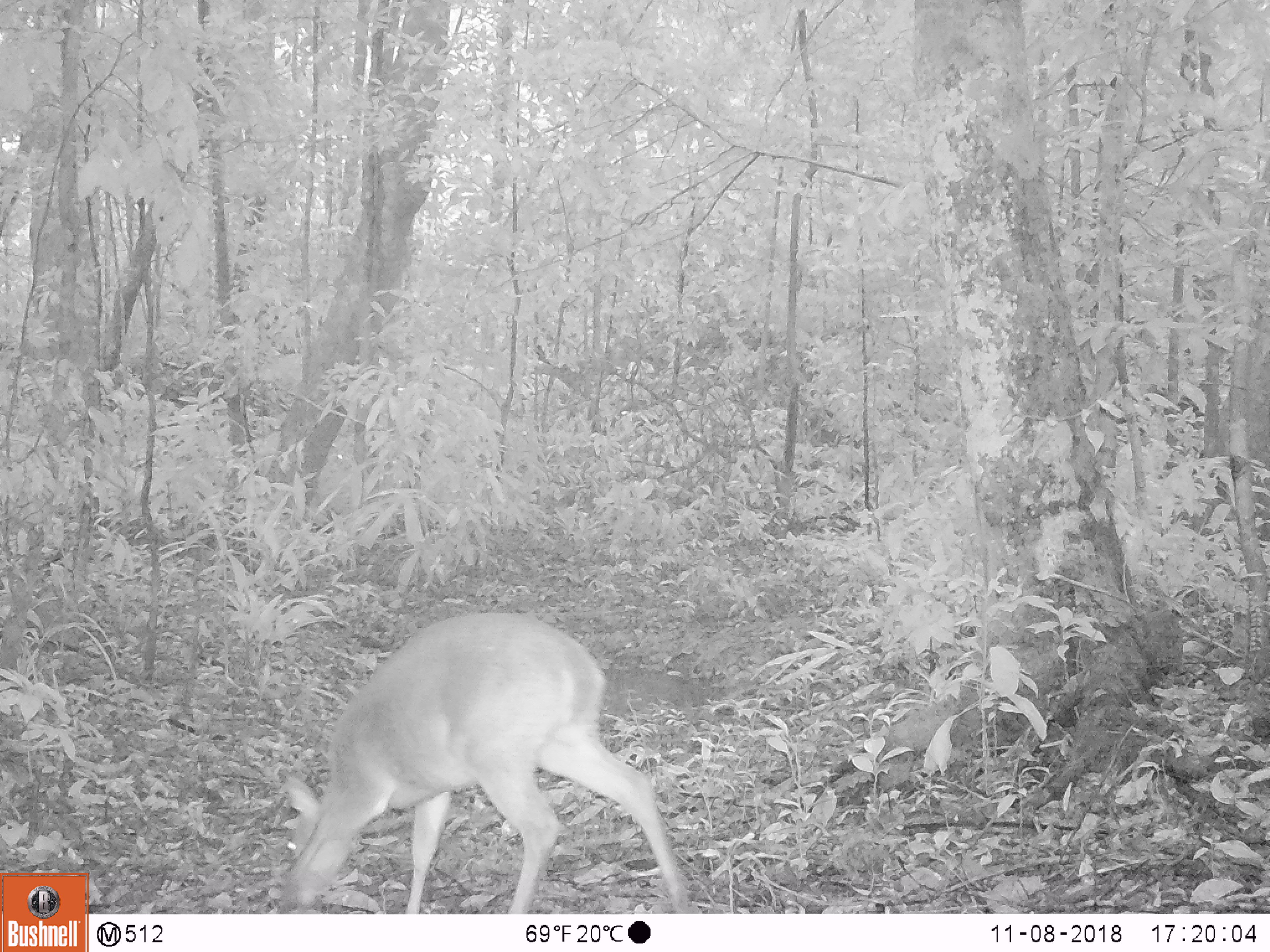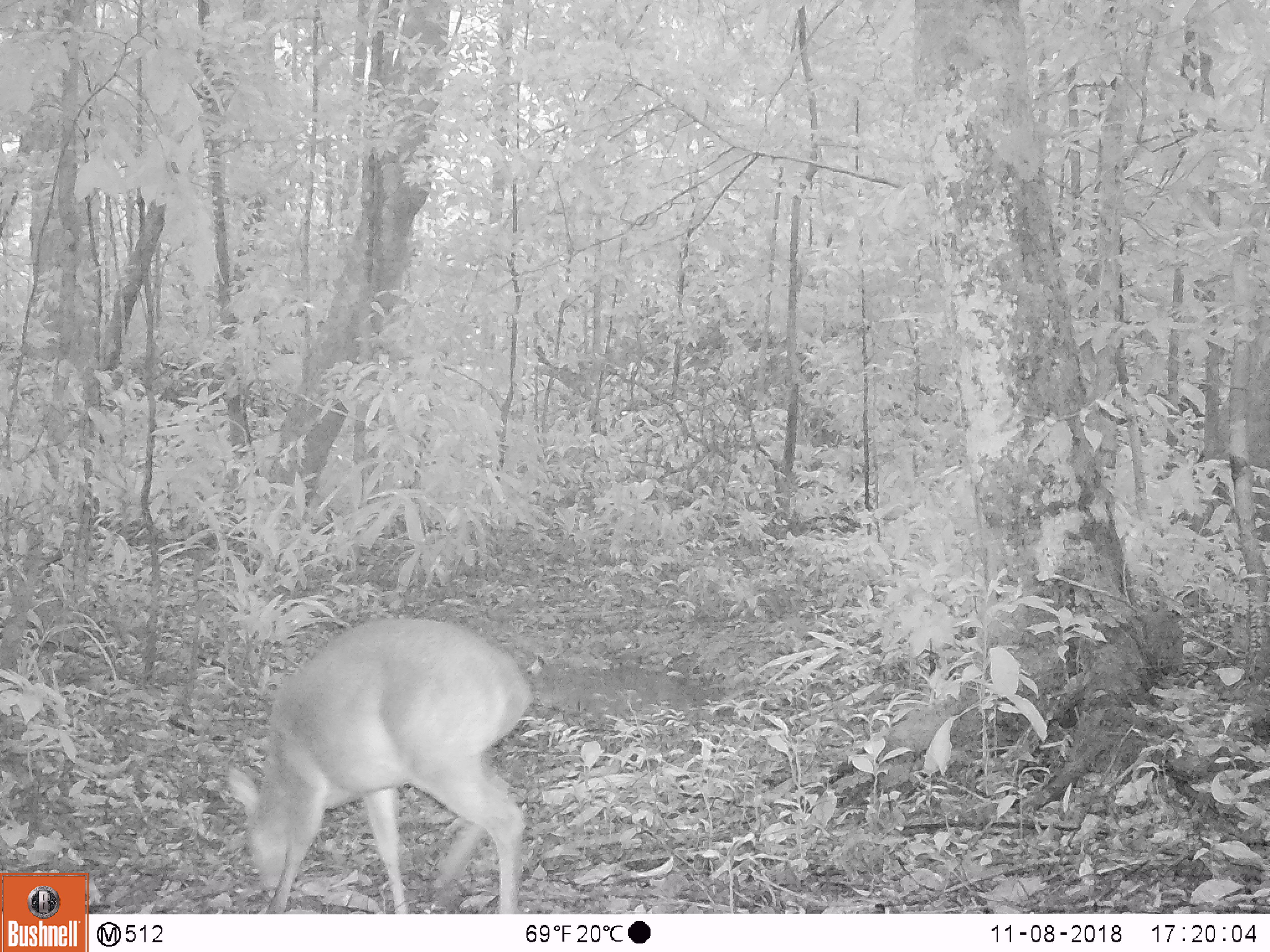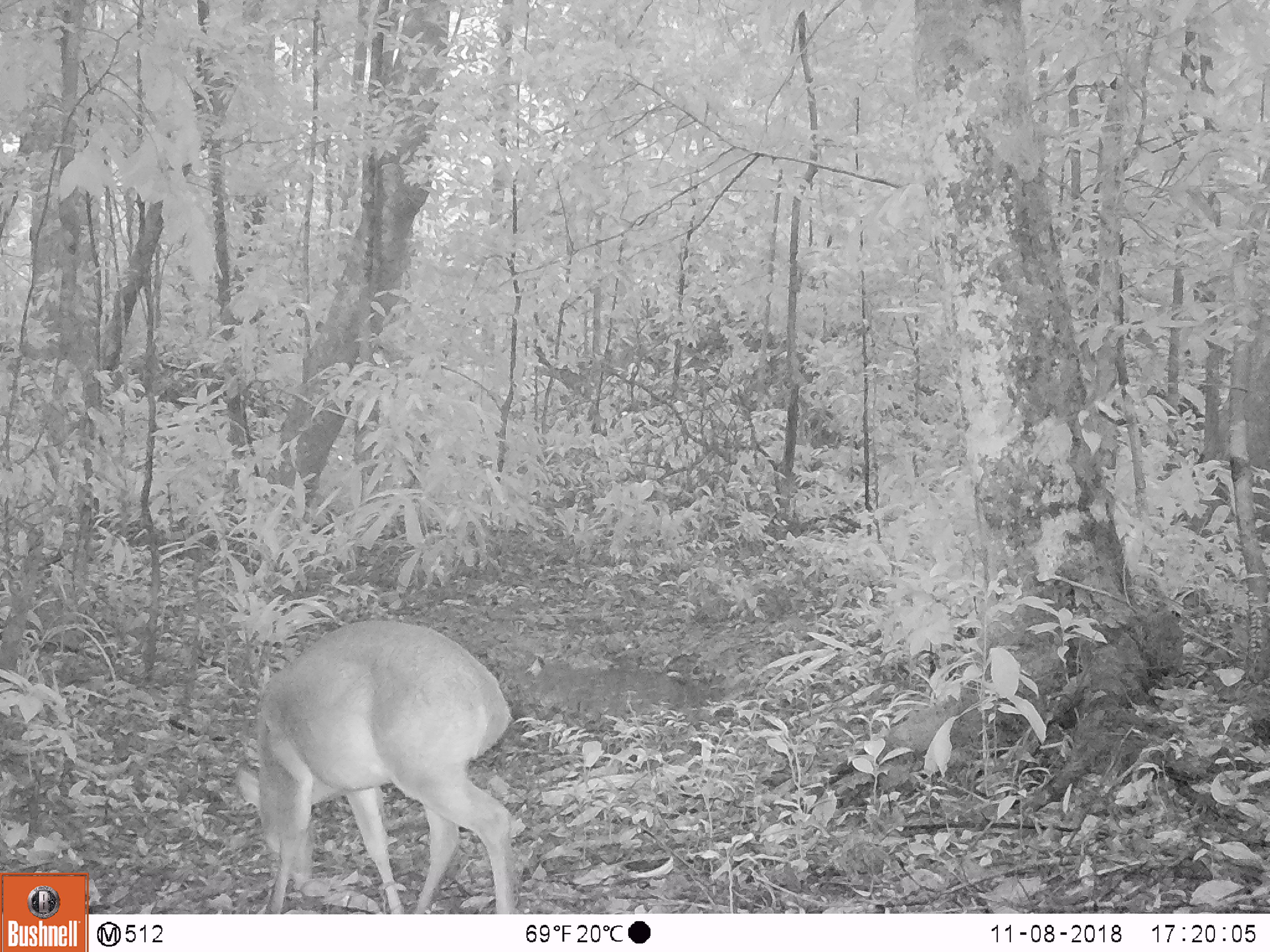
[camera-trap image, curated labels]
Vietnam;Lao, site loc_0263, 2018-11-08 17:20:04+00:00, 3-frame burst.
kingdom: Animalia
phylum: Chordata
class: Mammalia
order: Artiodactyla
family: Cervidae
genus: Muntiacus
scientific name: Muntiacus vuquangensis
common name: large-antlered muntjac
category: large antlered muntjac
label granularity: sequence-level